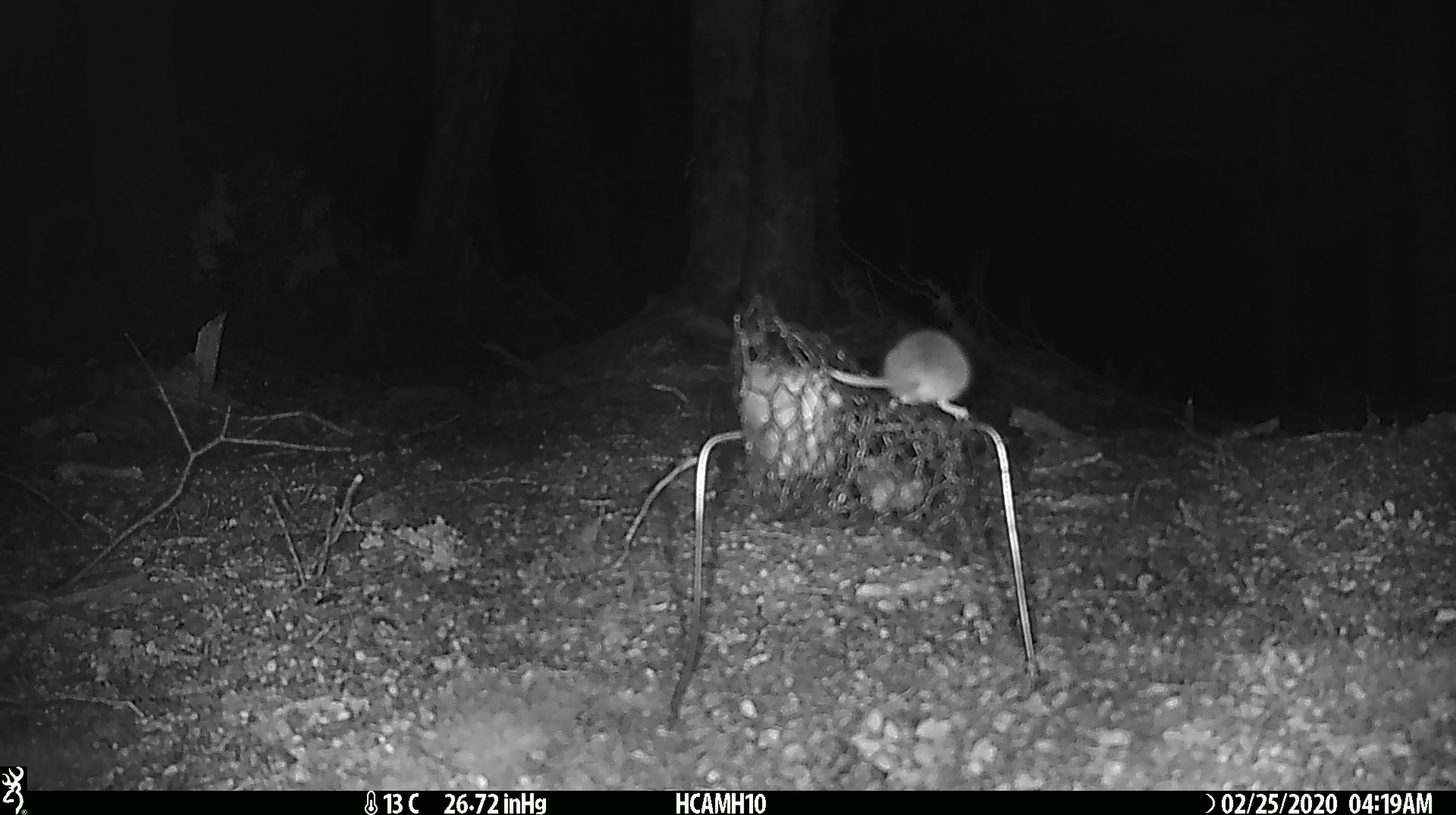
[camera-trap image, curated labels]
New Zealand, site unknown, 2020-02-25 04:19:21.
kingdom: Animalia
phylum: Chordata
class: Mammalia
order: Rodentia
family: Muridae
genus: Mus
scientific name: Mus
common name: mouse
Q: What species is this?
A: Mouse (Mus).